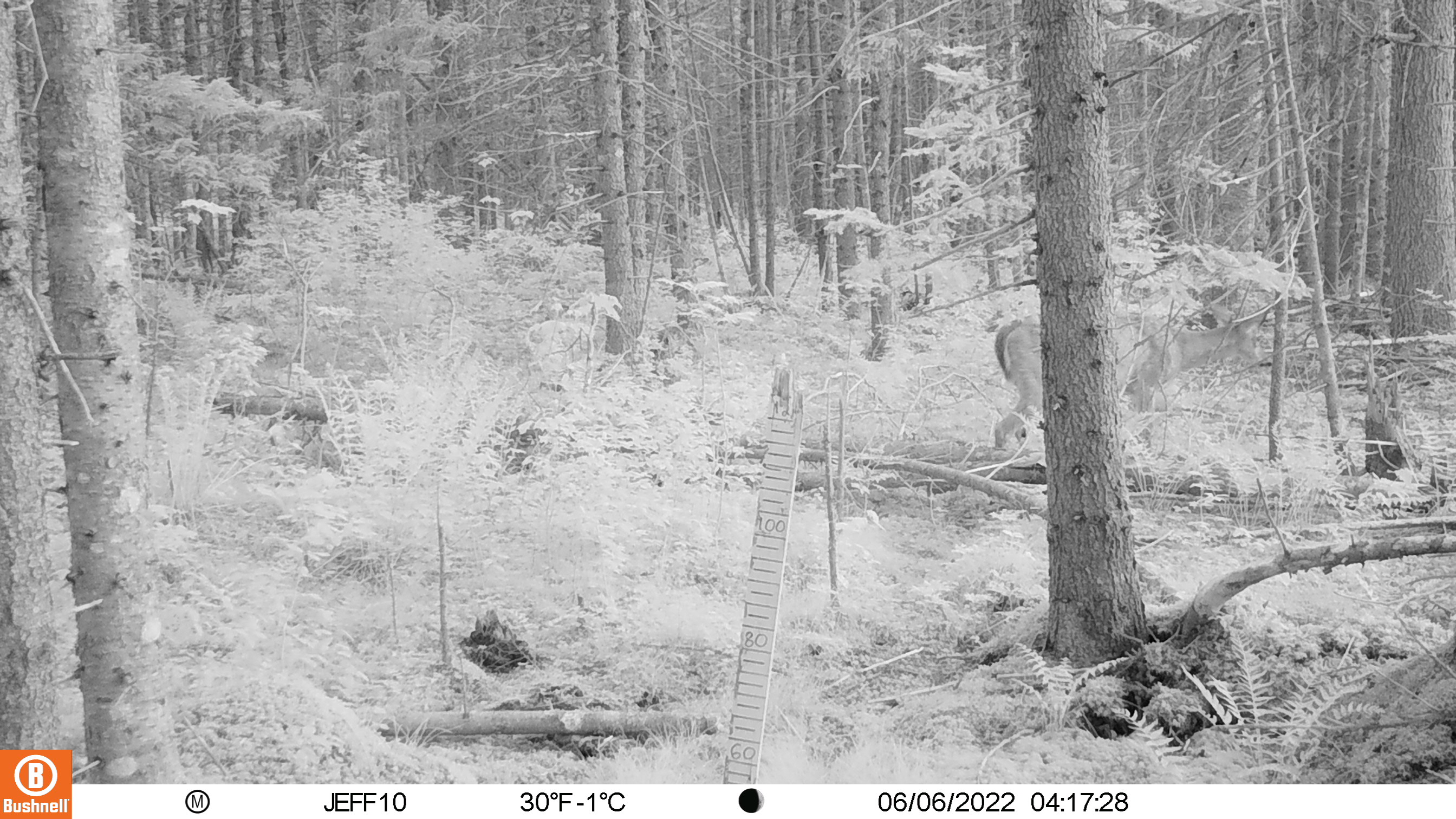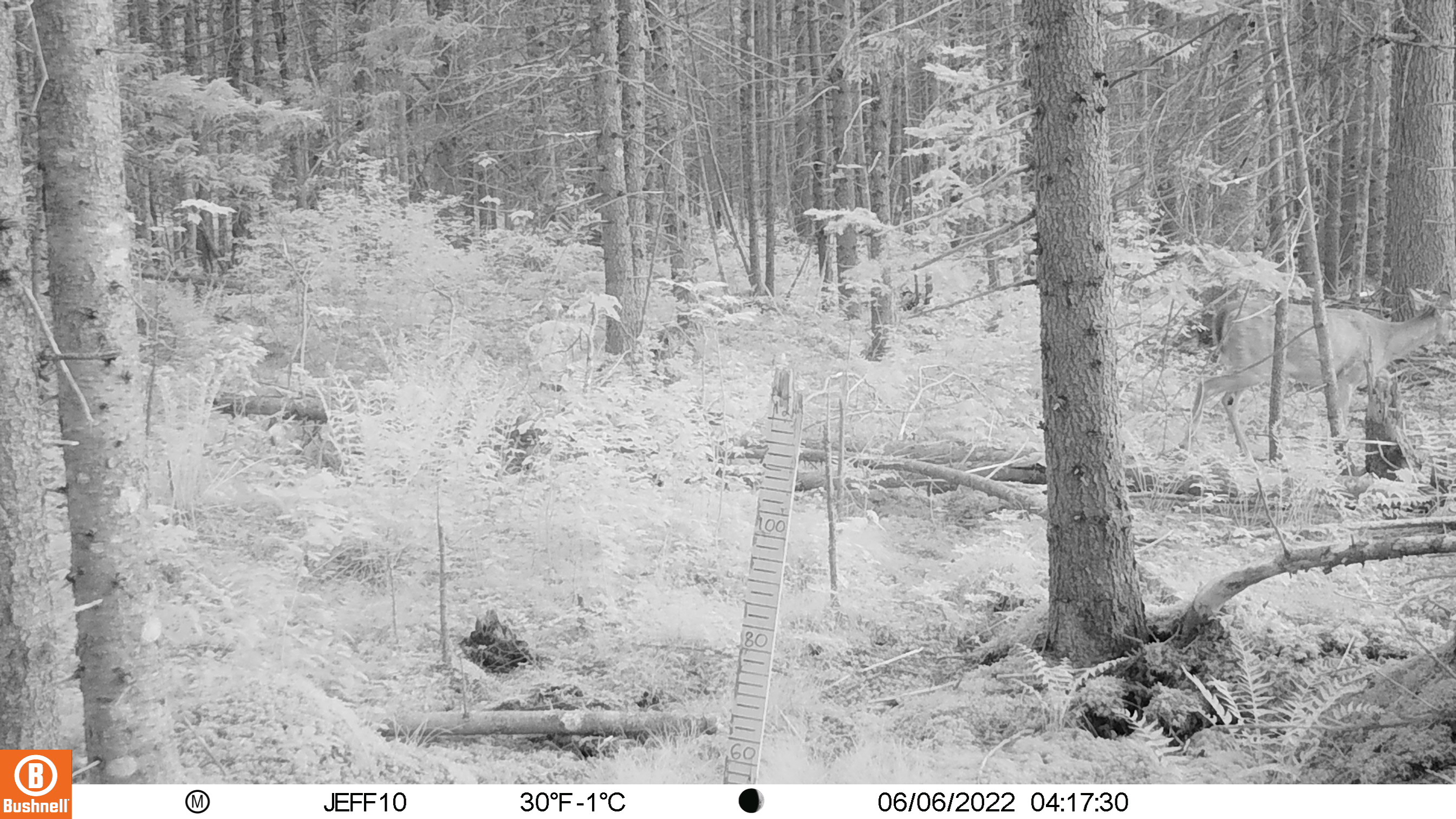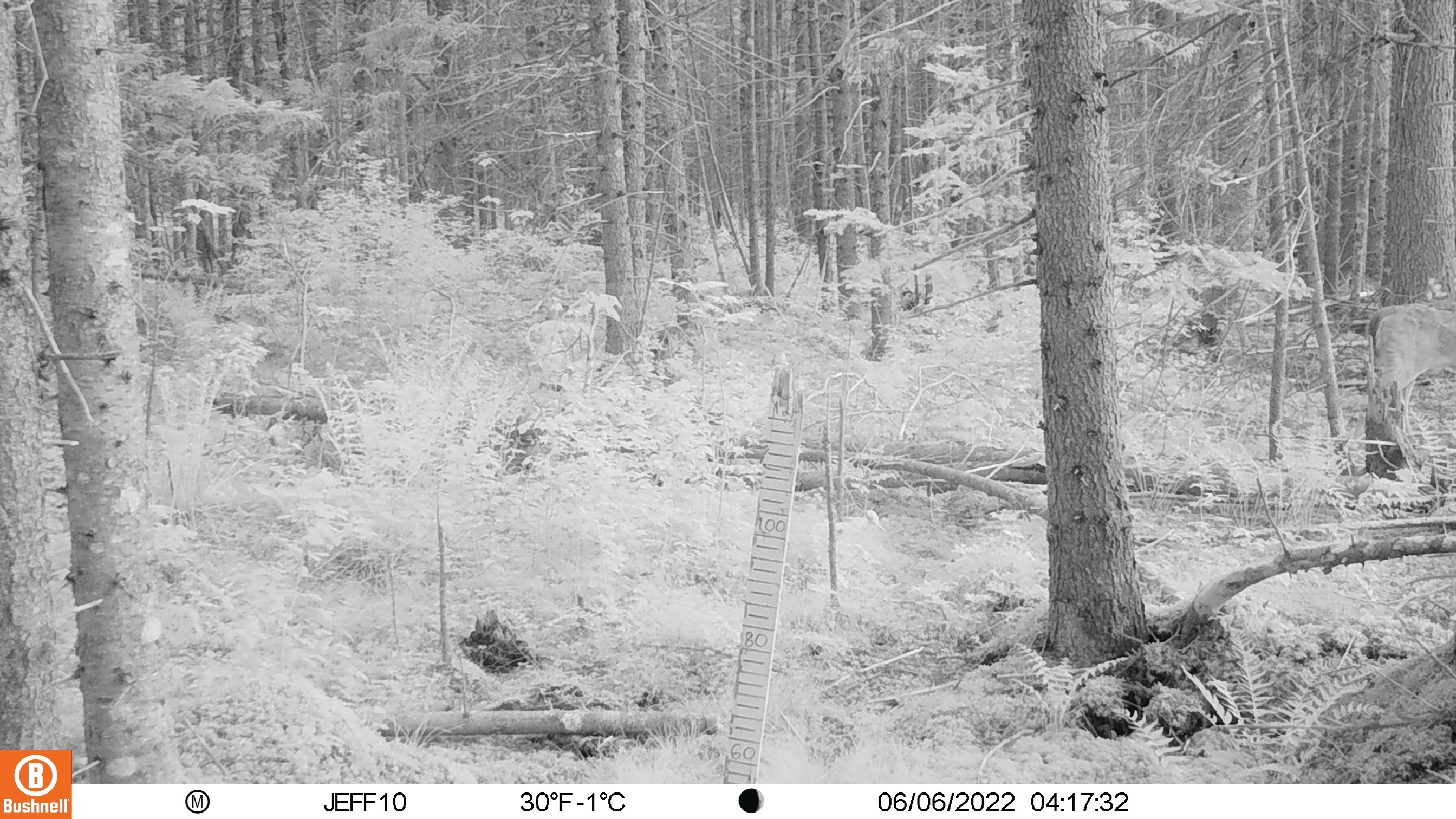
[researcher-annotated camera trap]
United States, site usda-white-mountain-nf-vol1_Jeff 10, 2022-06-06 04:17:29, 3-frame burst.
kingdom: Animalia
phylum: Chordata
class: Mammalia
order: Artiodactyla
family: Cervidae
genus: Odocoileus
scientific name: Odocoileus virginianus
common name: white-tailed deer